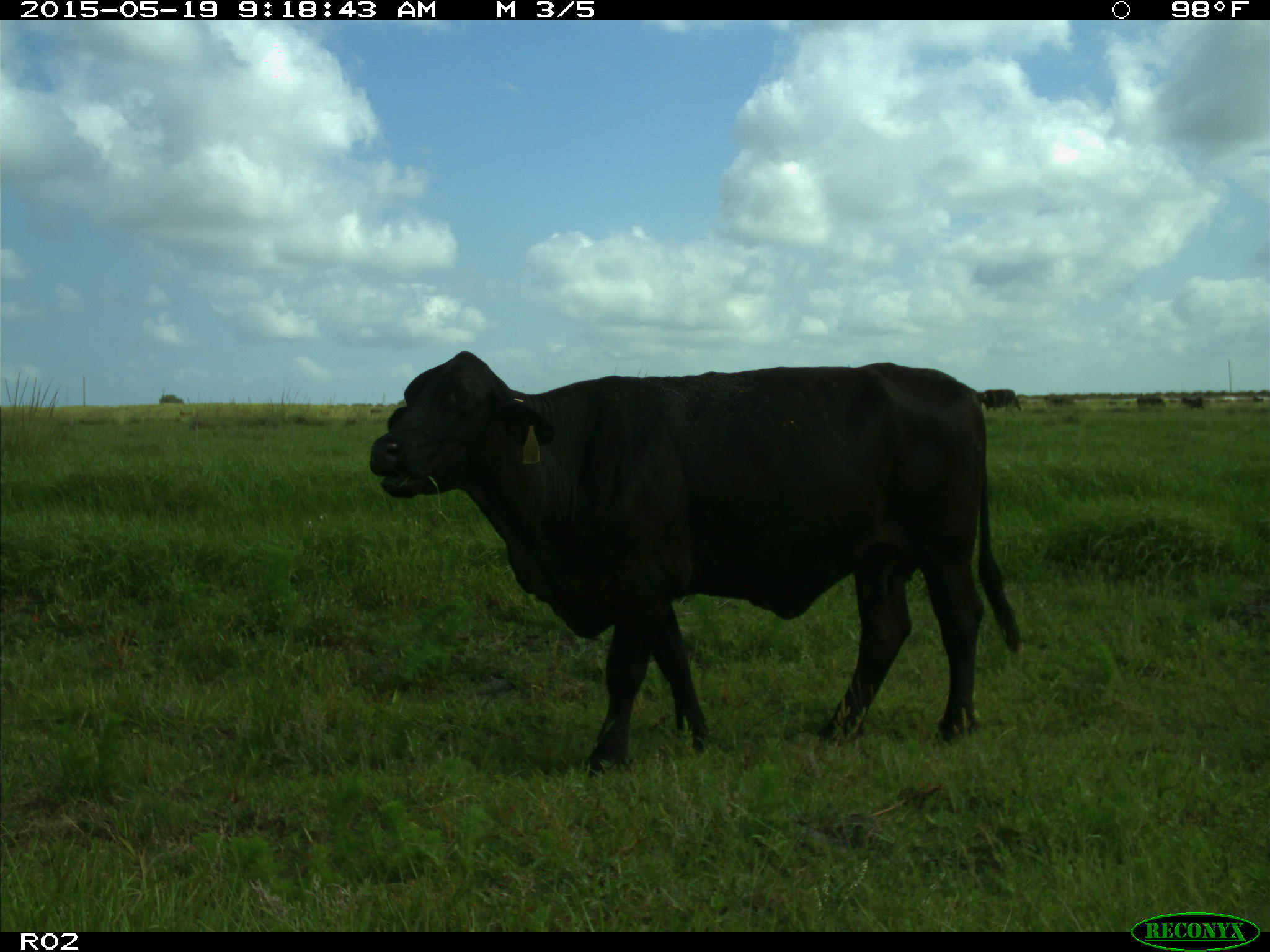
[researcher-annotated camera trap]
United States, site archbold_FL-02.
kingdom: Animalia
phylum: Chordata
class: Mammalia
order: Artiodactyla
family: Bovidae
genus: Bos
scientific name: Bos taurus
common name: domestic cow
Bos taurus (domestic cow).